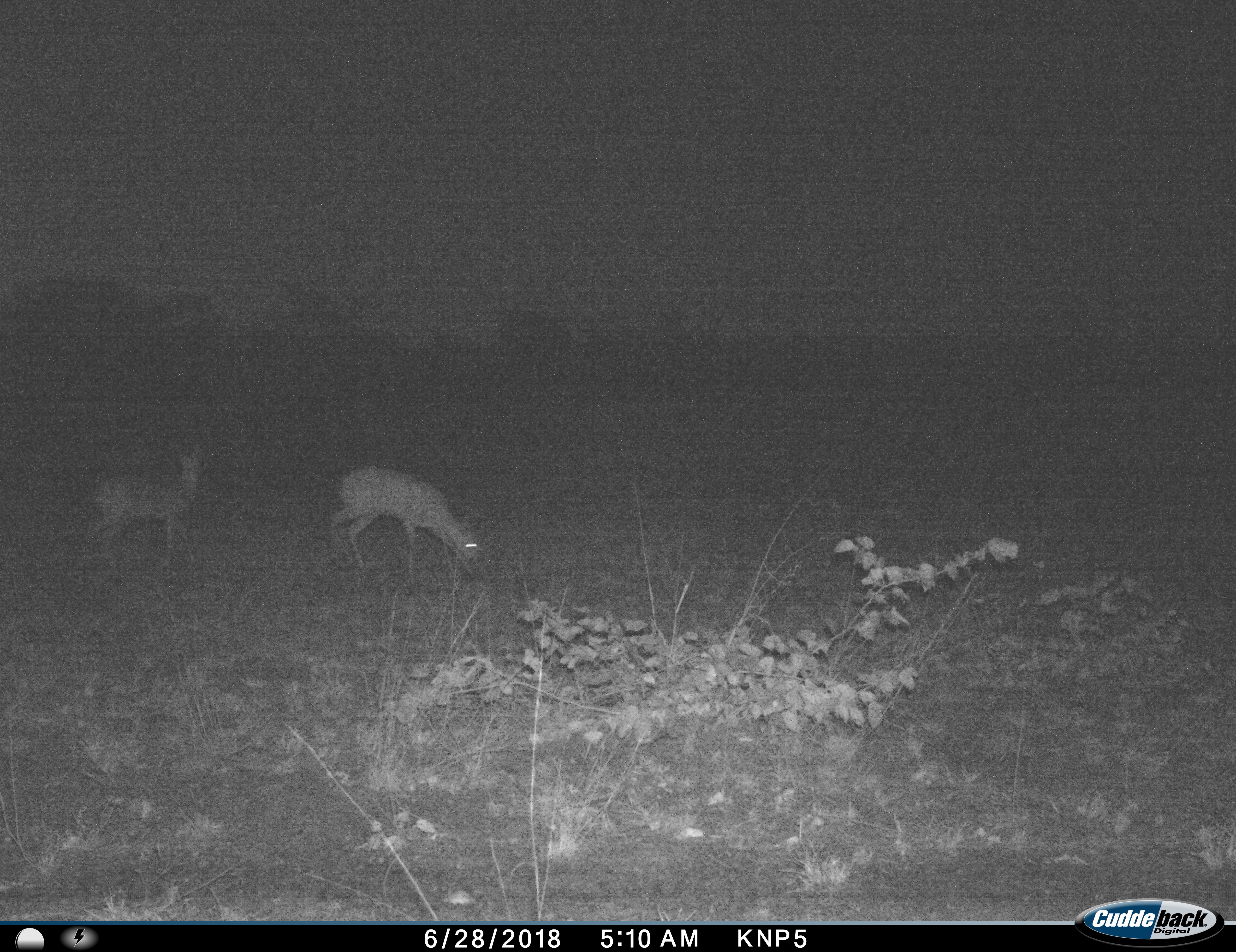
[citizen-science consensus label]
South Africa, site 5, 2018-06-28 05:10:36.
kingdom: Animalia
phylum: Chordata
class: Mammalia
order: Artiodactyla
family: Bovidae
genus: Aepyceros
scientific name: Aepyceros melampus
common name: impala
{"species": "impala (Aepyceros melampus)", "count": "2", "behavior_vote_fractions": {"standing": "75%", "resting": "0%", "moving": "38%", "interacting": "0%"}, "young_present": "12%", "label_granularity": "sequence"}